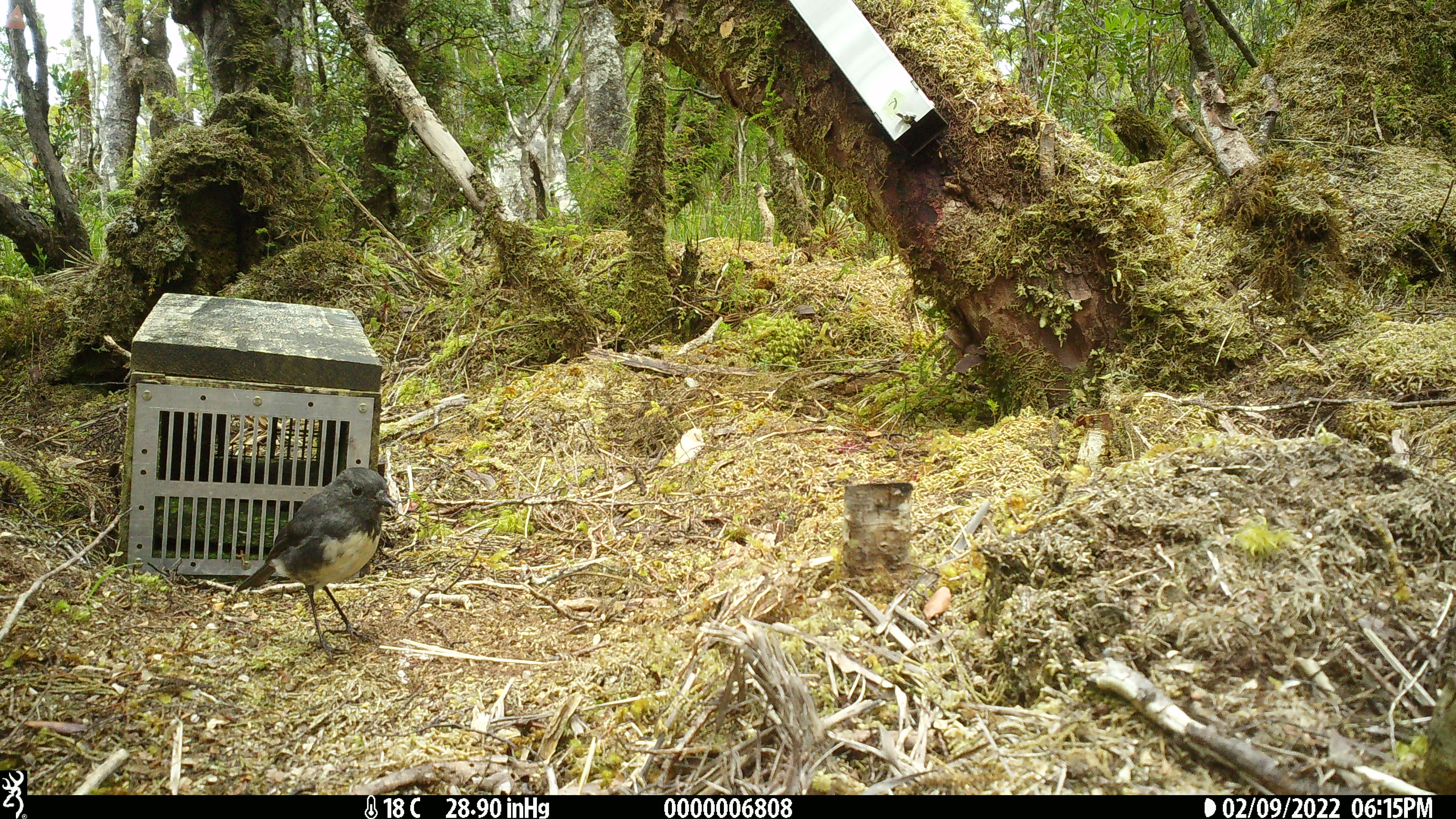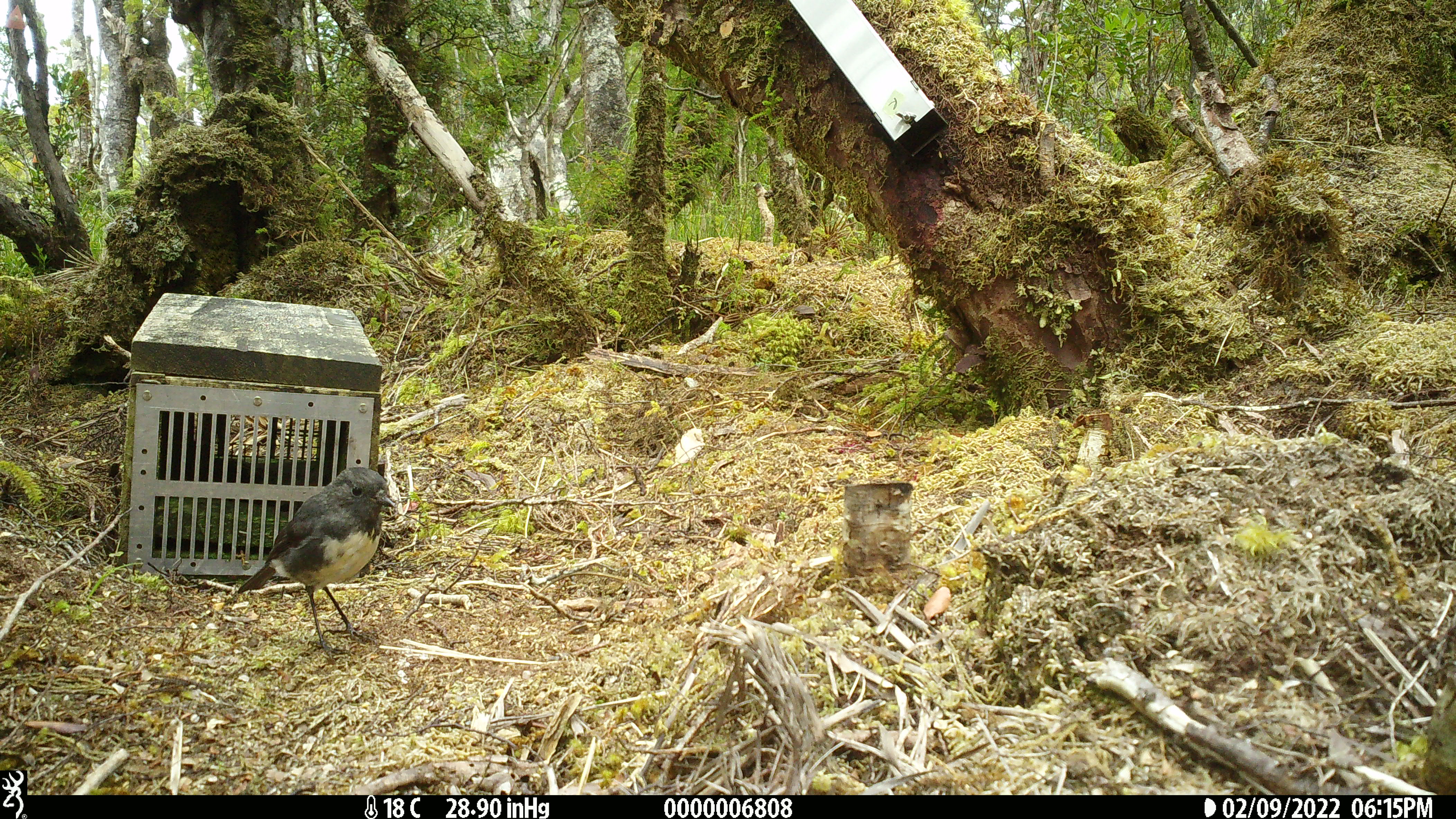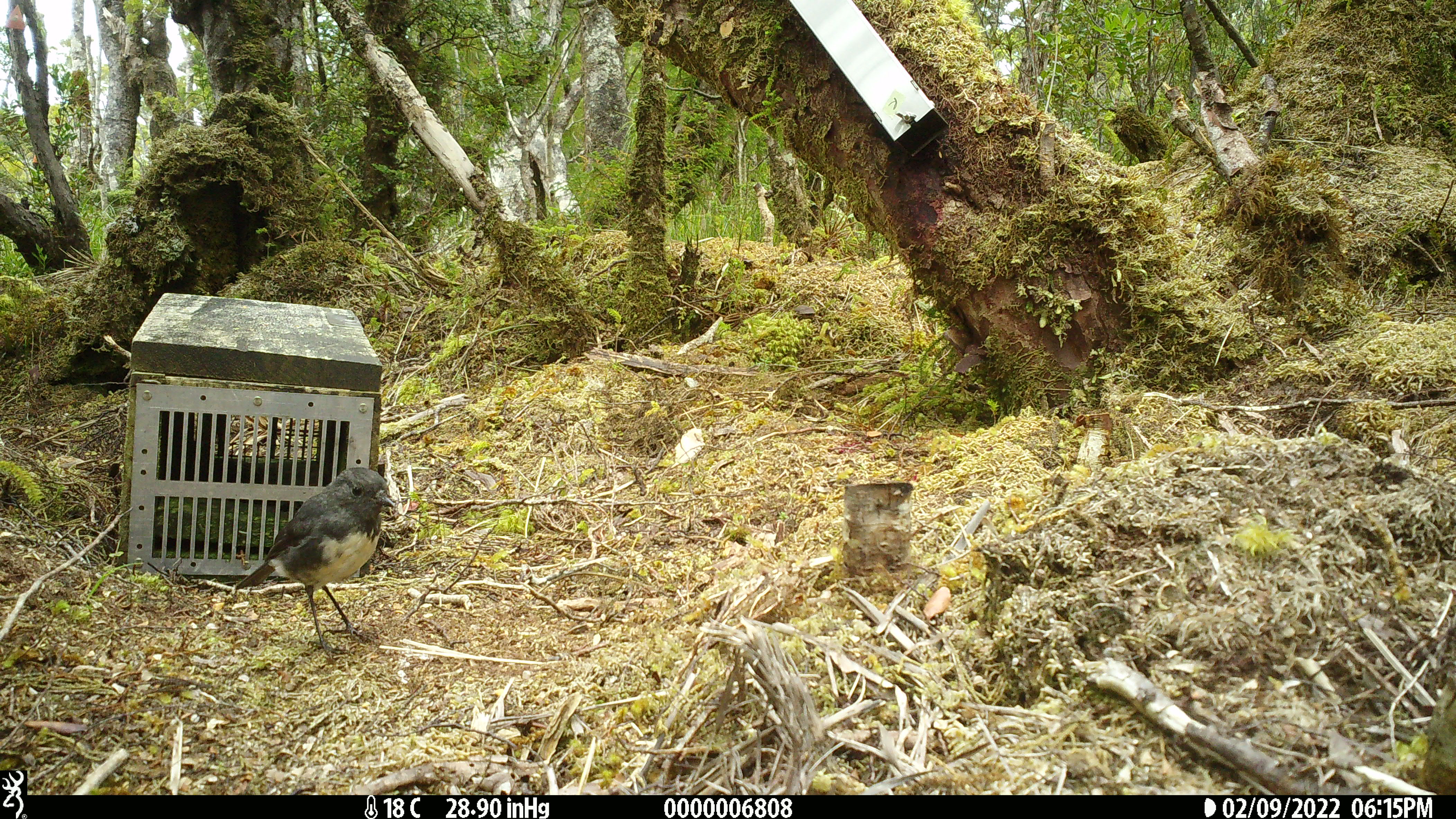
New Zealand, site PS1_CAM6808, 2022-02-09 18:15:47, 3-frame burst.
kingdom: Animalia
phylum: Chordata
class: Aves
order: Passeriformes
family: Petroicidae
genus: Petroica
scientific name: Petroica australis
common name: new zealand robin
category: robin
Robin (new zealand robin) (Petroica australis).